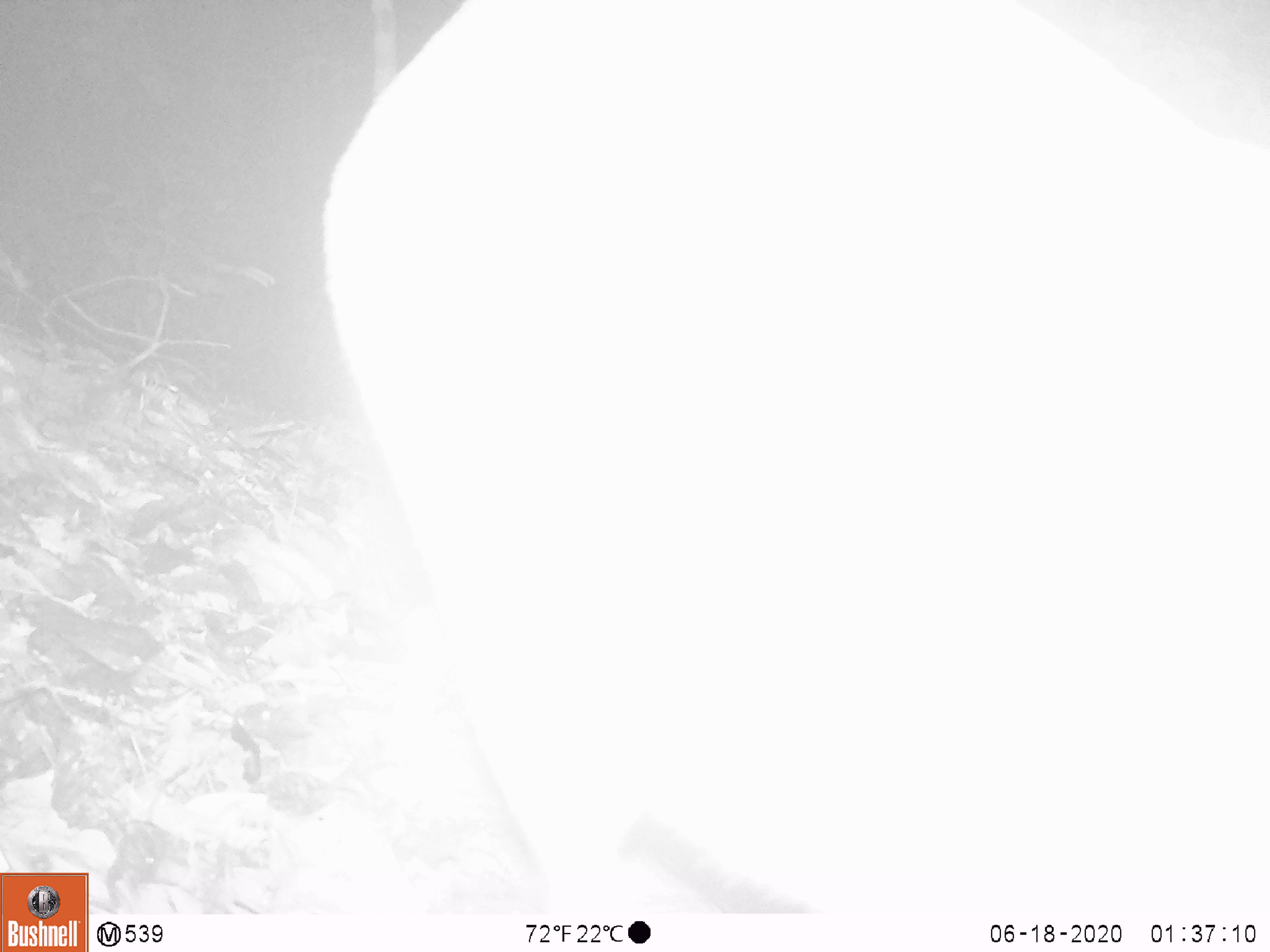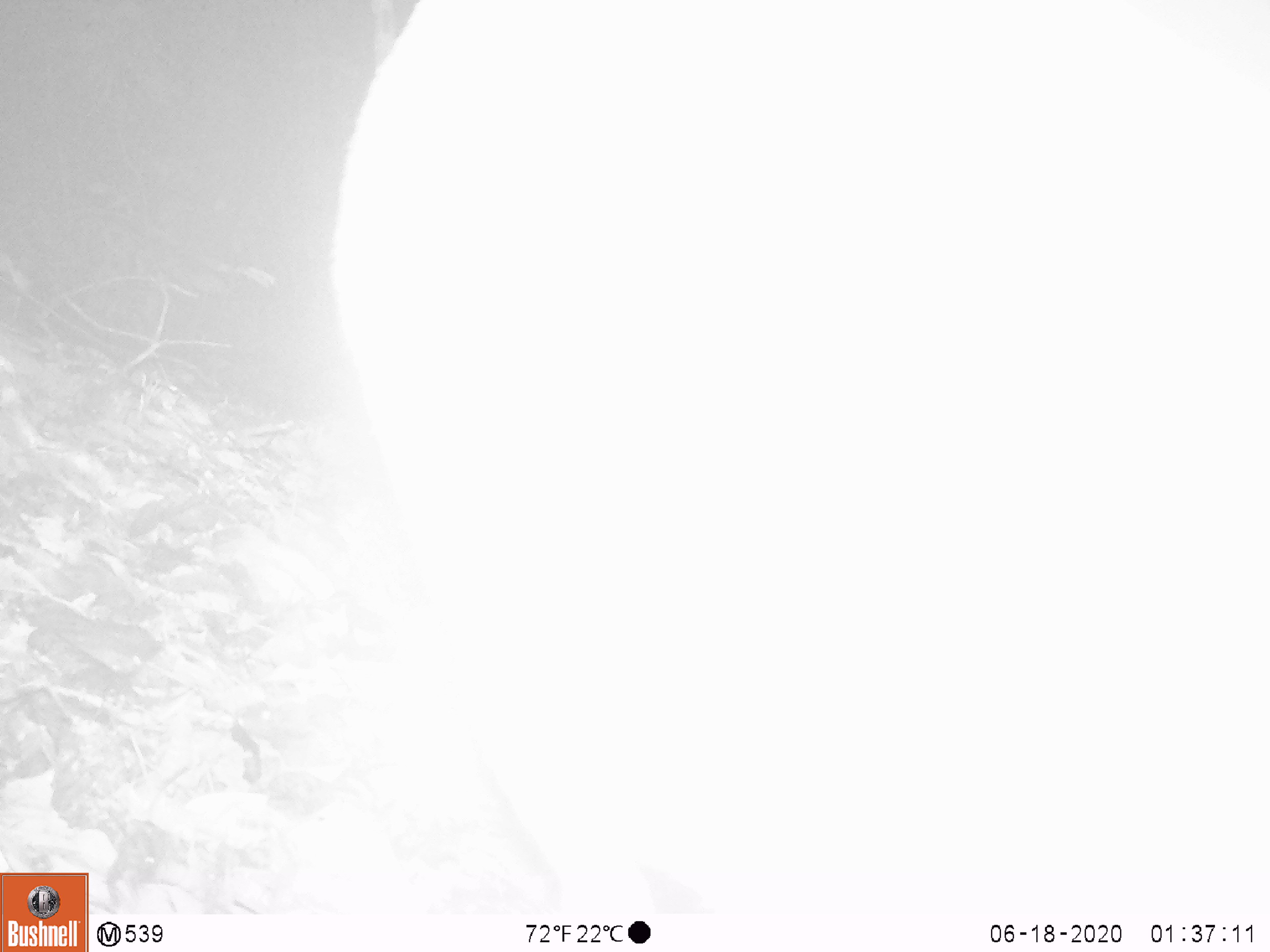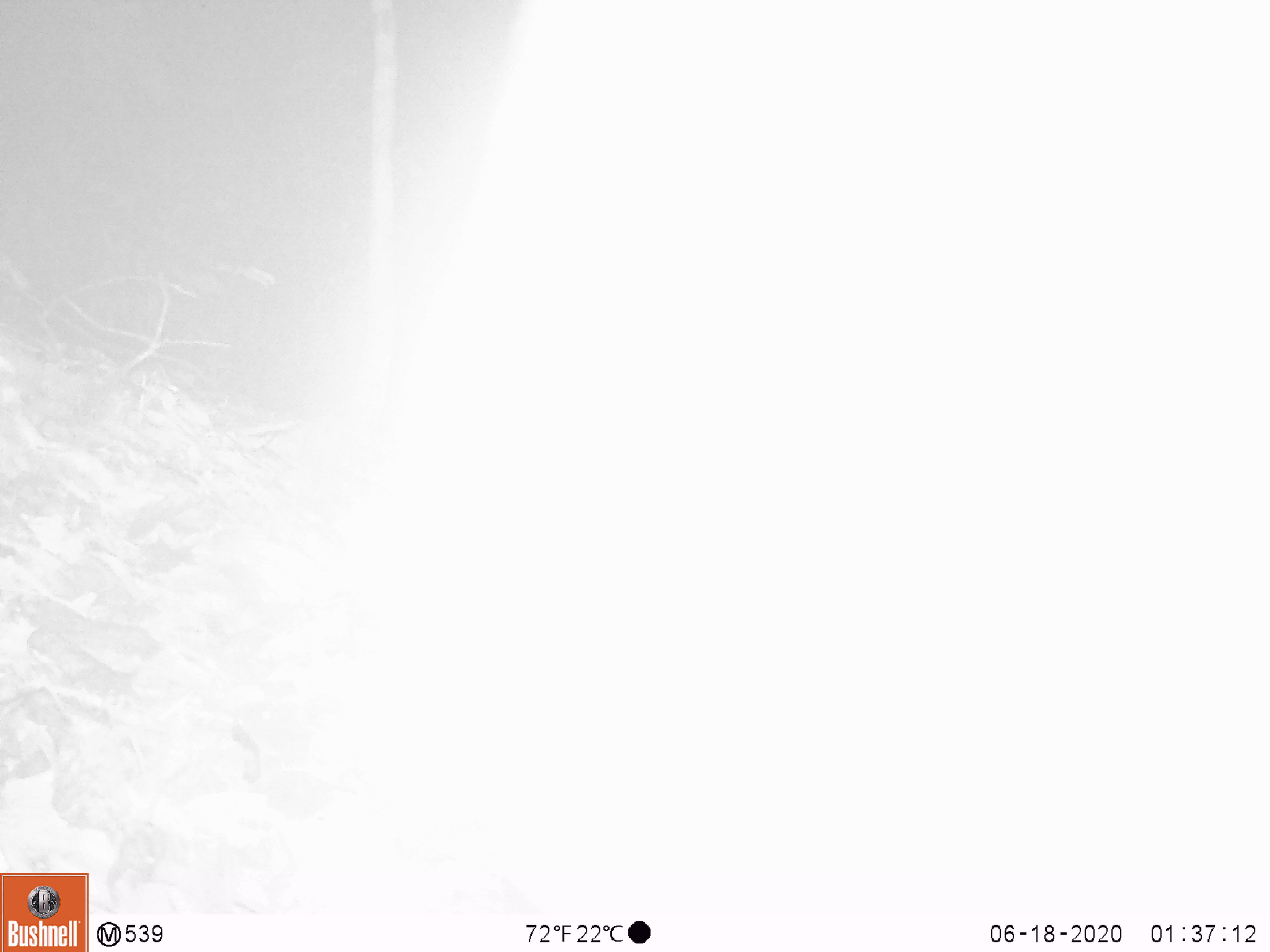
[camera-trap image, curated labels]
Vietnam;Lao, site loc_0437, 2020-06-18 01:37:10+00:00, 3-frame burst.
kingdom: Animalia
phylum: Chordata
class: Mammalia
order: Artiodactyla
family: Cervidae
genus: Muntiacus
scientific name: Muntiacus rooseveltorum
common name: roosevelt's muntjac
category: roosevelts muntjac group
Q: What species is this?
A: Roosevelts muntjac group (roosevelt's muntjac) (Muntiacus rooseveltorum).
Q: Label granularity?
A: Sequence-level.